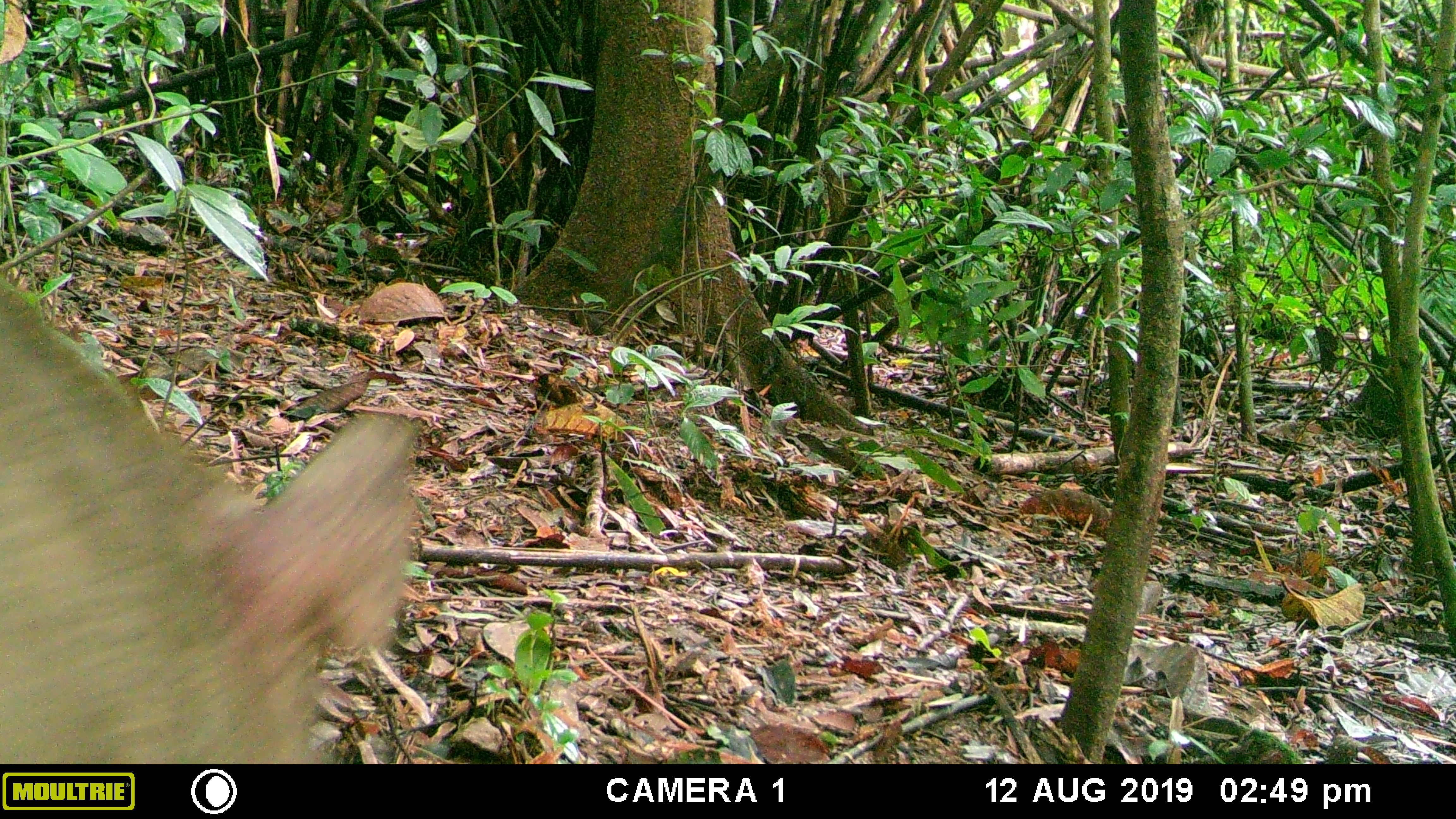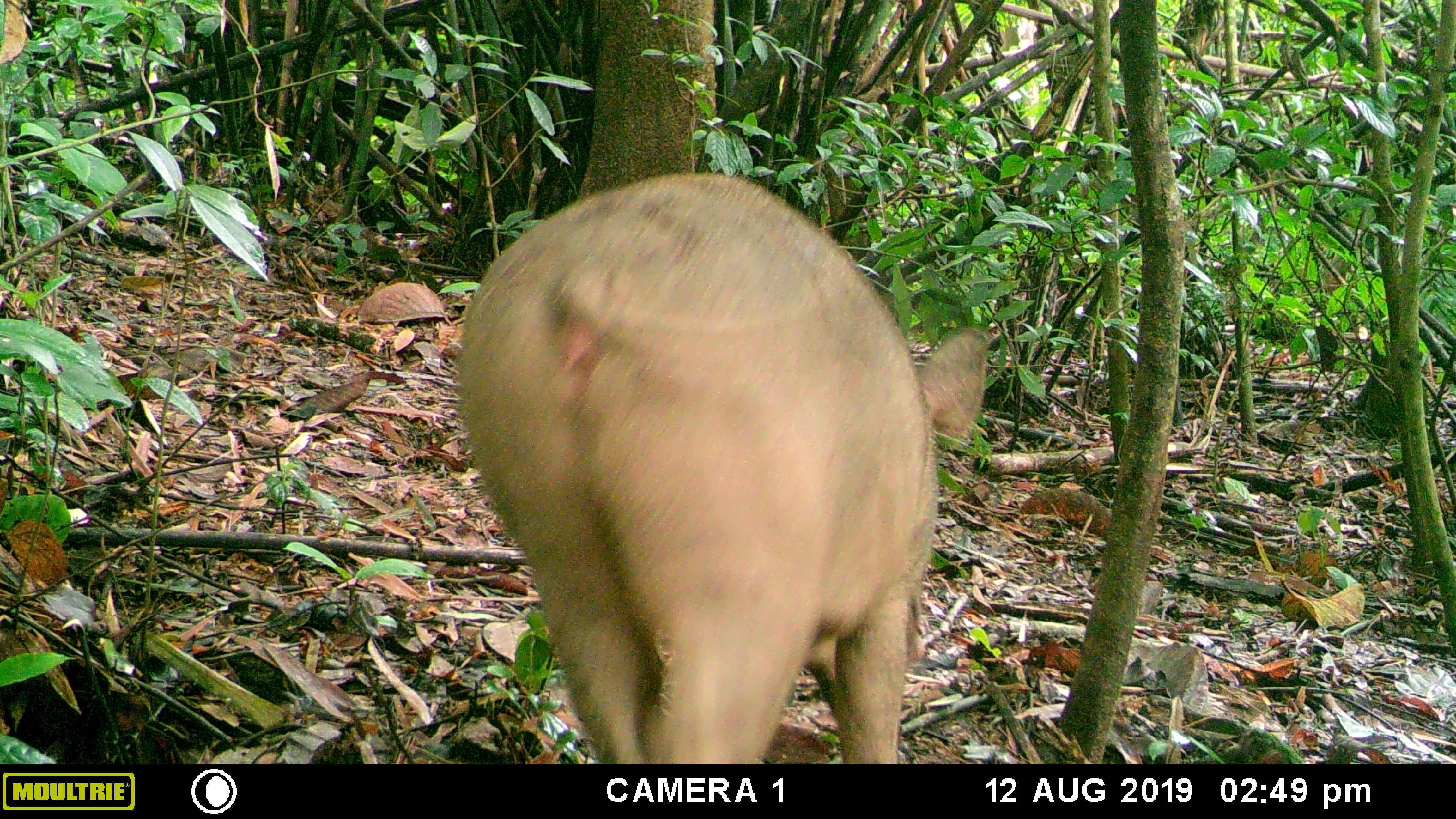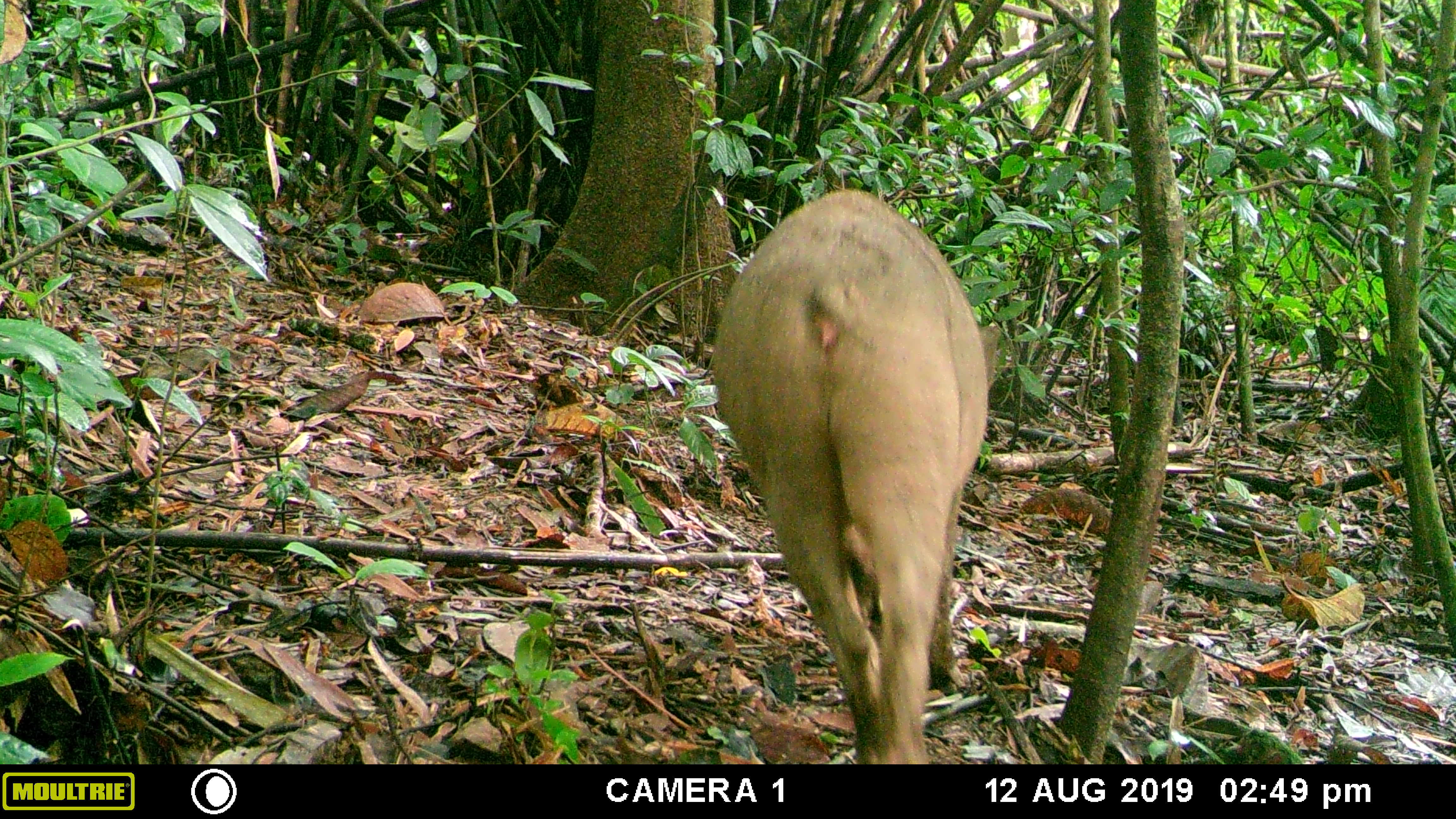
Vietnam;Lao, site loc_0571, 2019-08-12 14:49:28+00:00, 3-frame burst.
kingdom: Animalia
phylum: Chordata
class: Mammalia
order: Artiodactyla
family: Suidae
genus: Sus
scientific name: Sus scrofa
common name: eurasian wild pig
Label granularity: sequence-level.